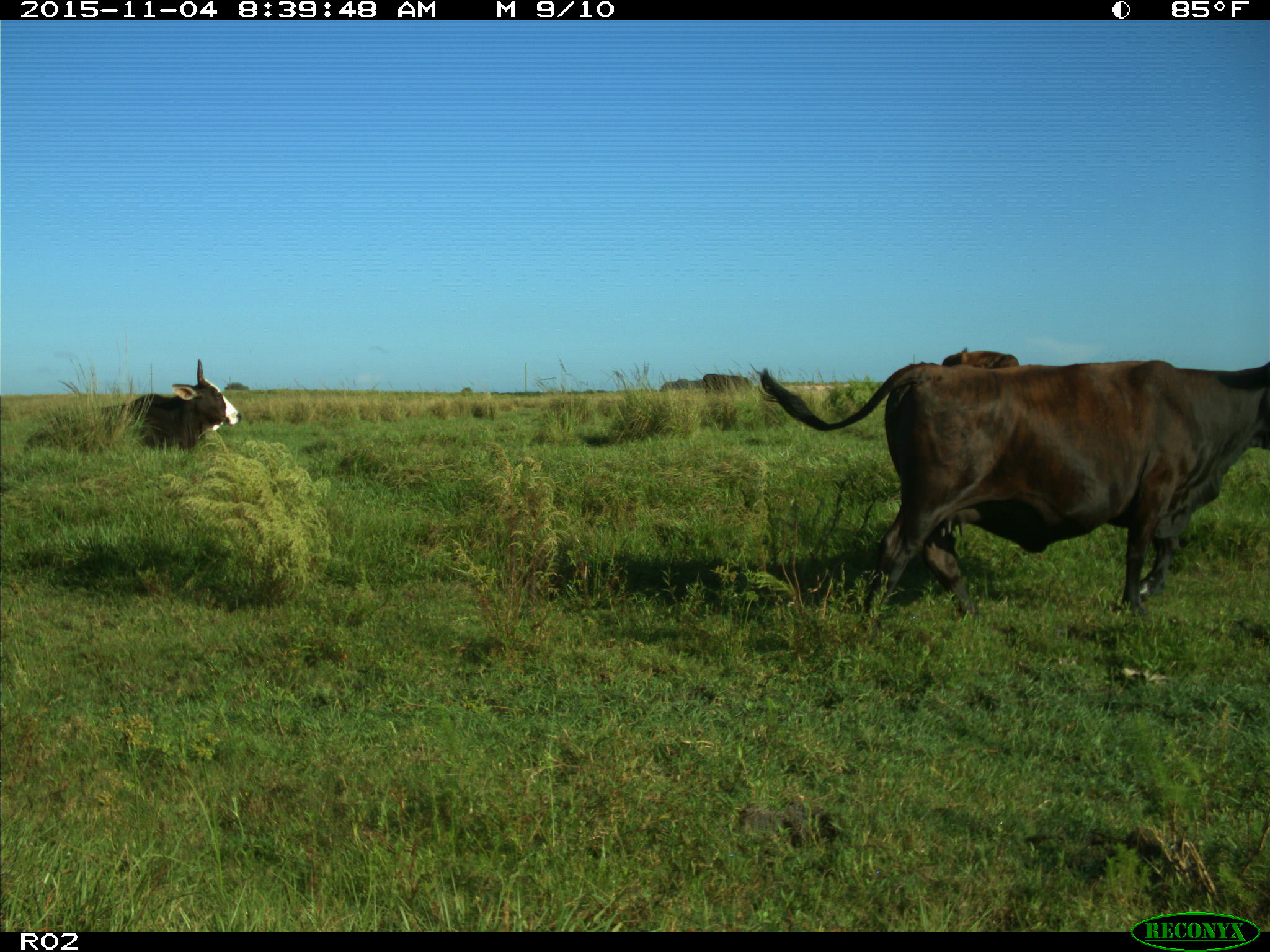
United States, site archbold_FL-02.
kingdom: Animalia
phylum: Chordata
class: Mammalia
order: Artiodactyla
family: Bovidae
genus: Bos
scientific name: Bos taurus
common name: domestic cow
Bos taurus (domestic cow).